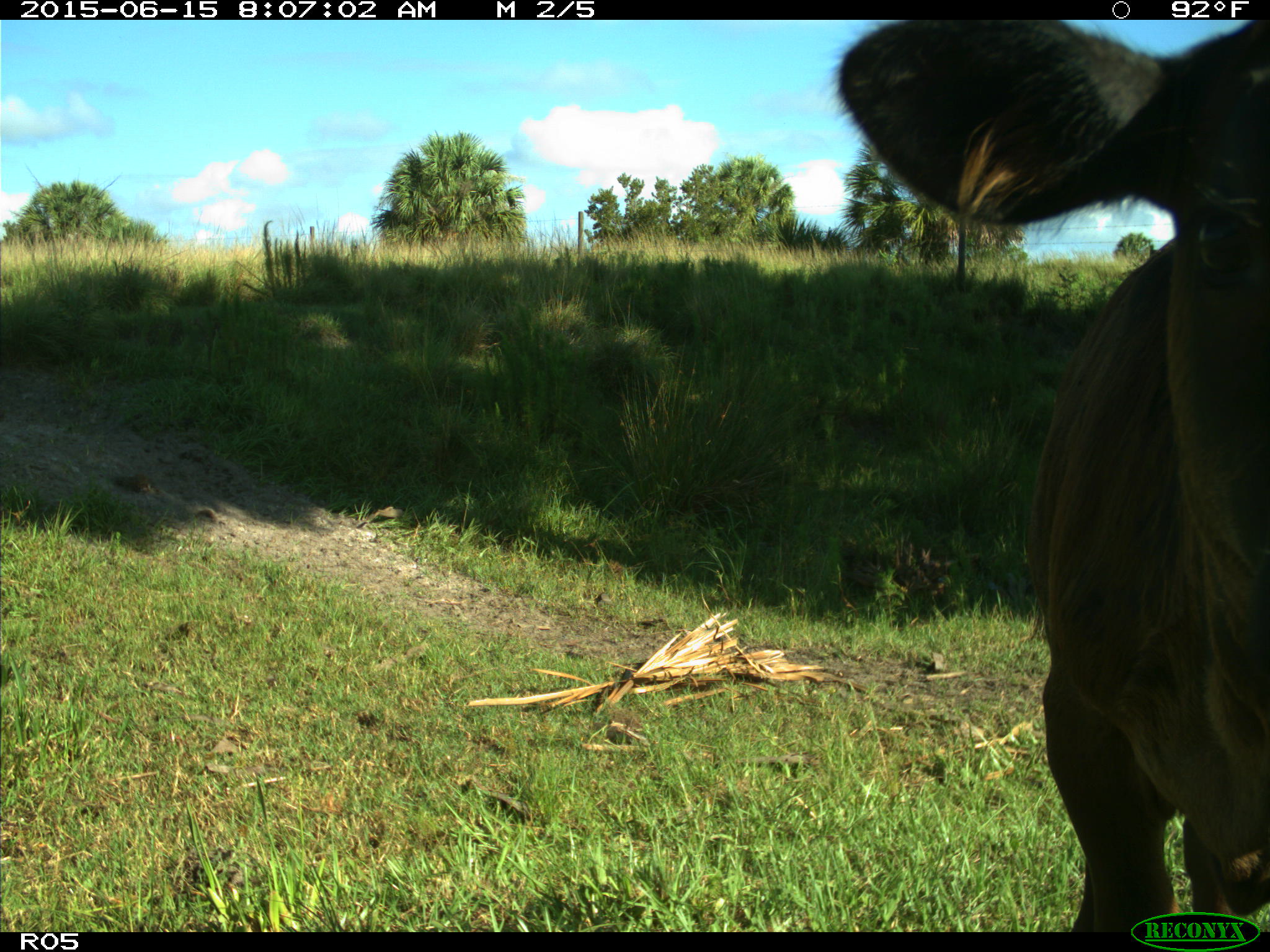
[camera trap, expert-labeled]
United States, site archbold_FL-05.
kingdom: Animalia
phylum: Chordata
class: Mammalia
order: Artiodactyla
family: Bovidae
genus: Bos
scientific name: Bos taurus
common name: domestic cow